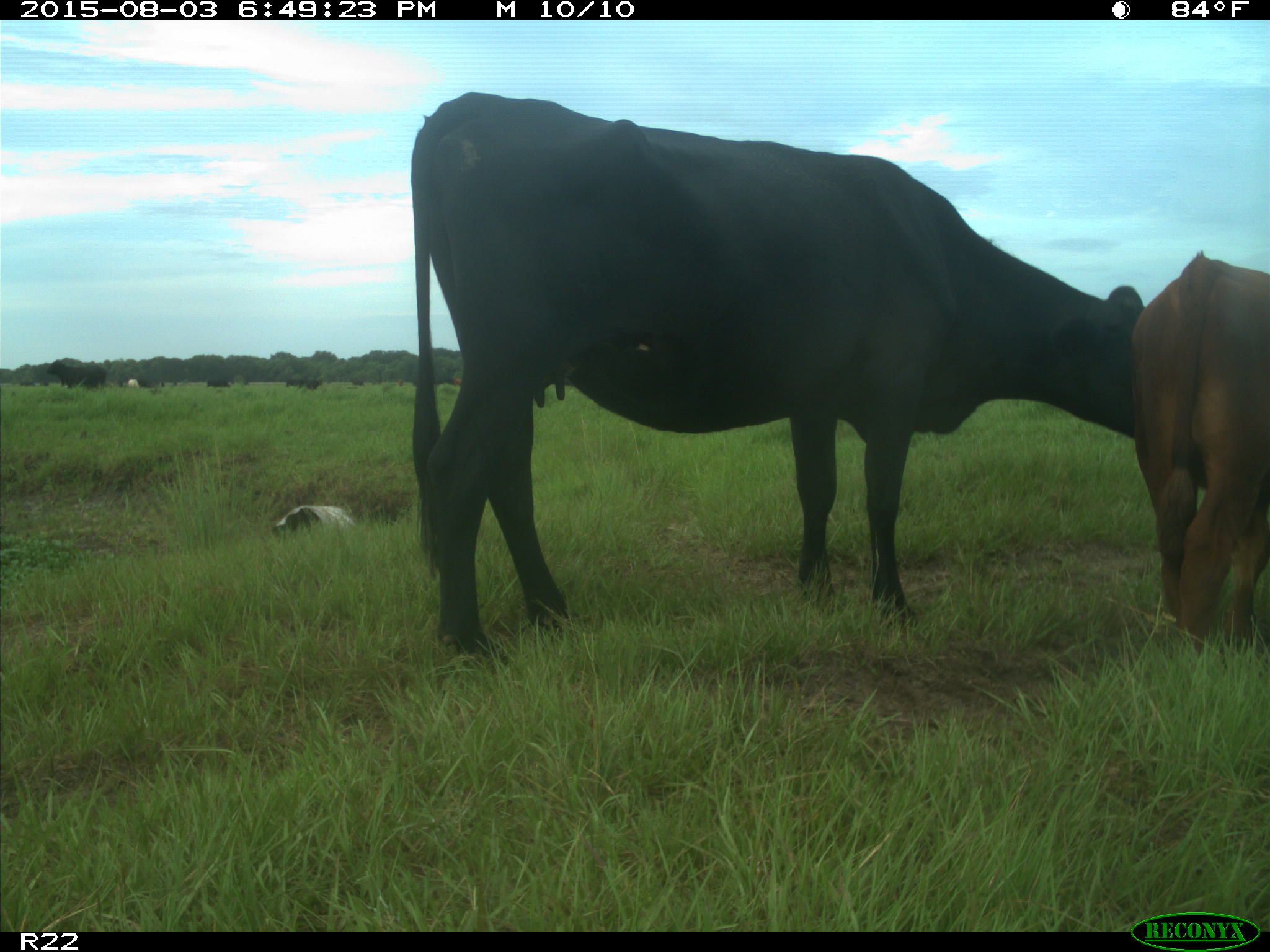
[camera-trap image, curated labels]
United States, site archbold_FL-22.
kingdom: Animalia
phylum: Chordata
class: Mammalia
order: Artiodactyla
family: Bovidae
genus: Bos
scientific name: Bos taurus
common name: domestic cow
Bos taurus (domestic cow).